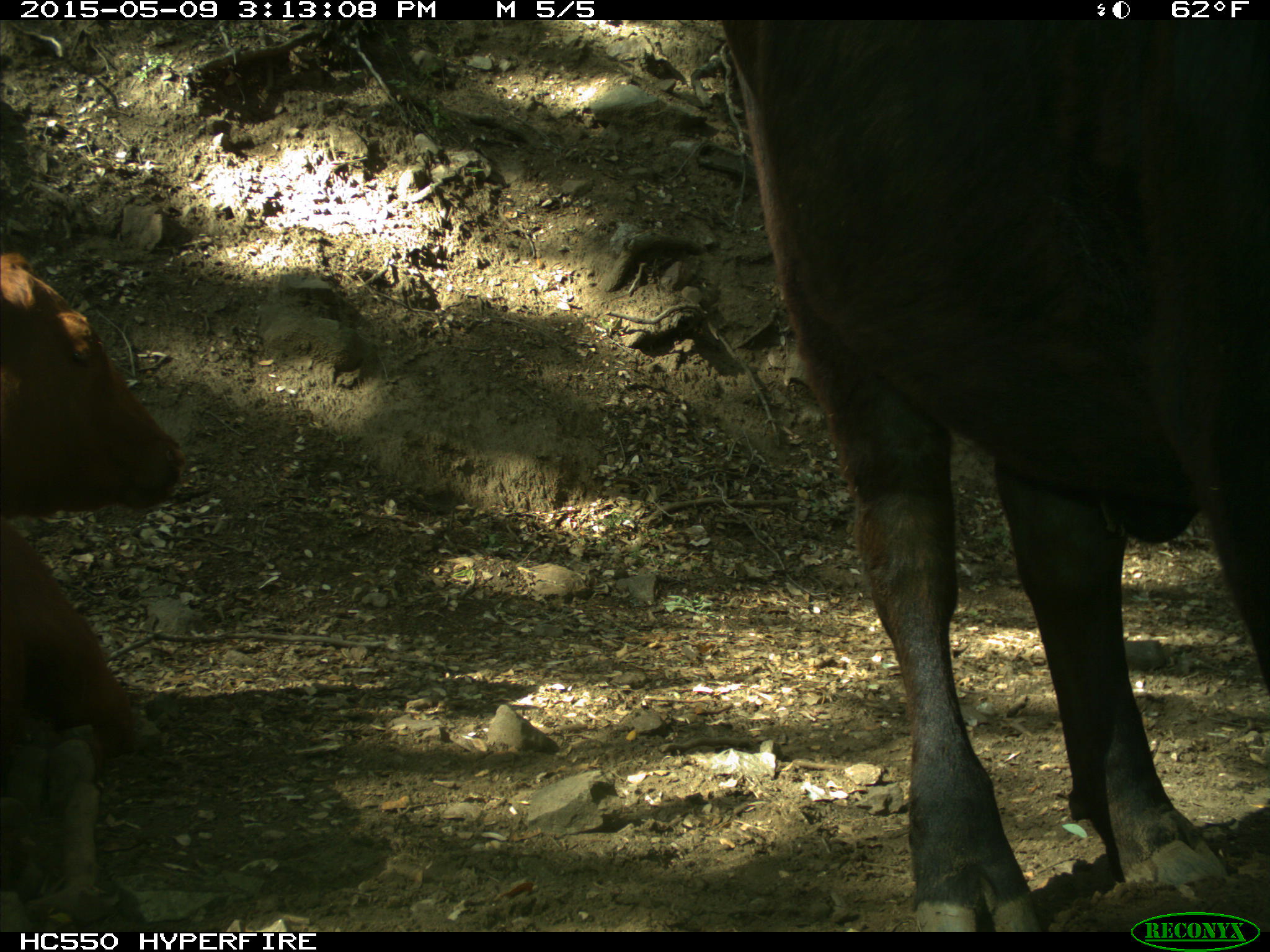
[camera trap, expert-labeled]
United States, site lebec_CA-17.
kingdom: Animalia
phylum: Chordata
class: Mammalia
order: Artiodactyla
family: Bovidae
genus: Bos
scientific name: Bos taurus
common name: domestic cow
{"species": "Bos taurus (domestic cow)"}